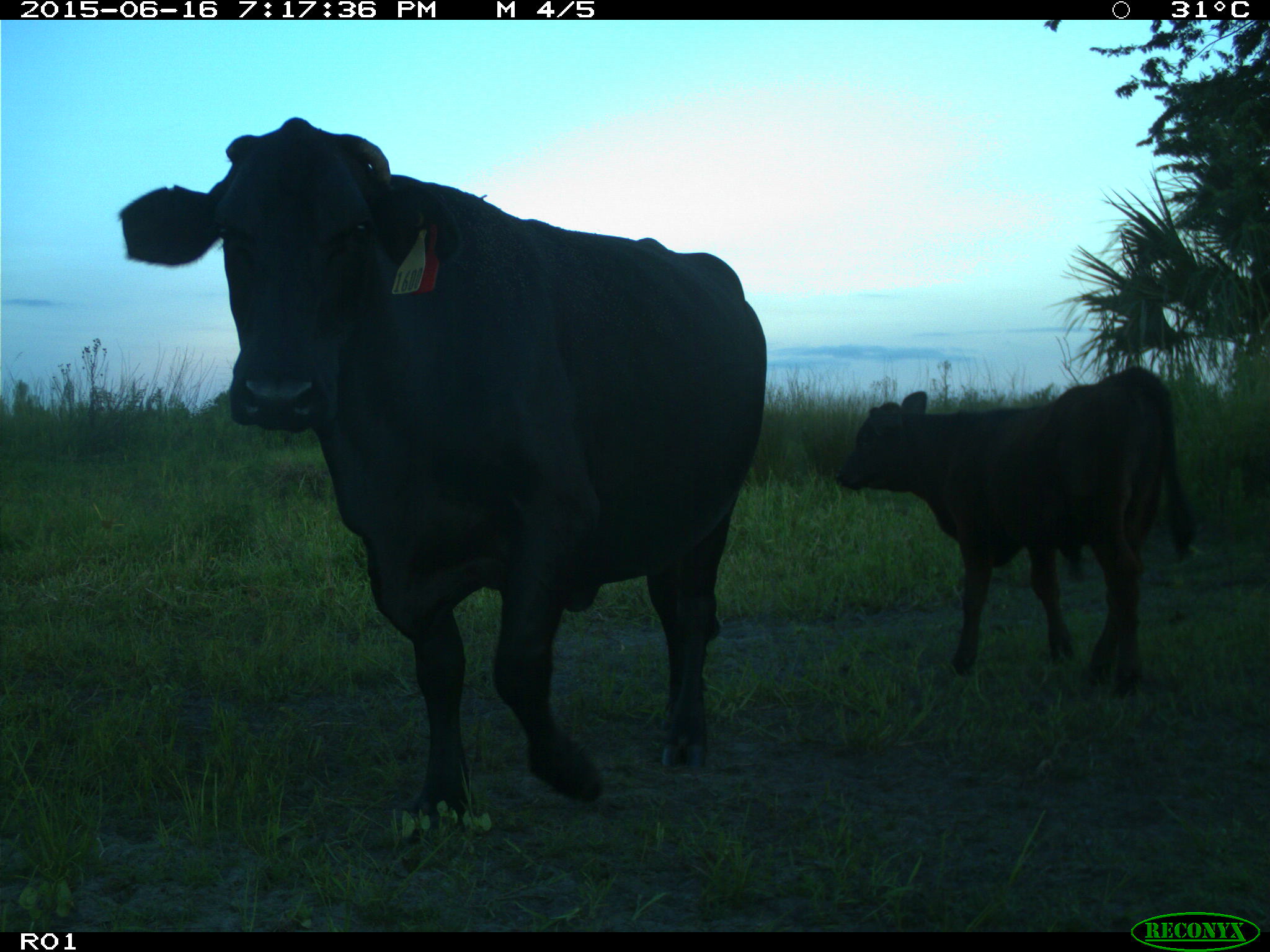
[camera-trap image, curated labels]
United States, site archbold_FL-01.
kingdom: Animalia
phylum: Chordata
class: Mammalia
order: Artiodactyla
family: Bovidae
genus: Bos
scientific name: Bos taurus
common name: domestic cow